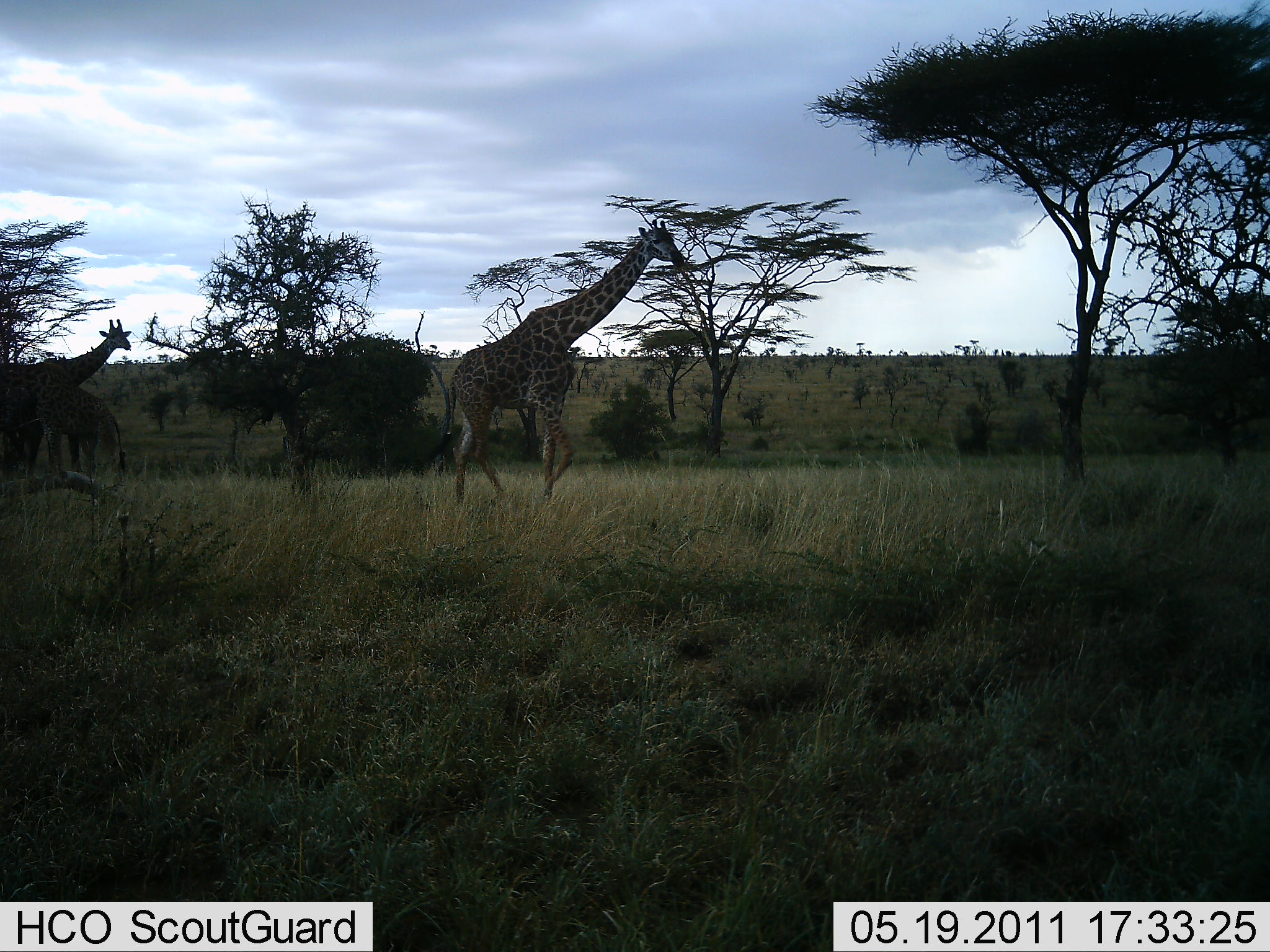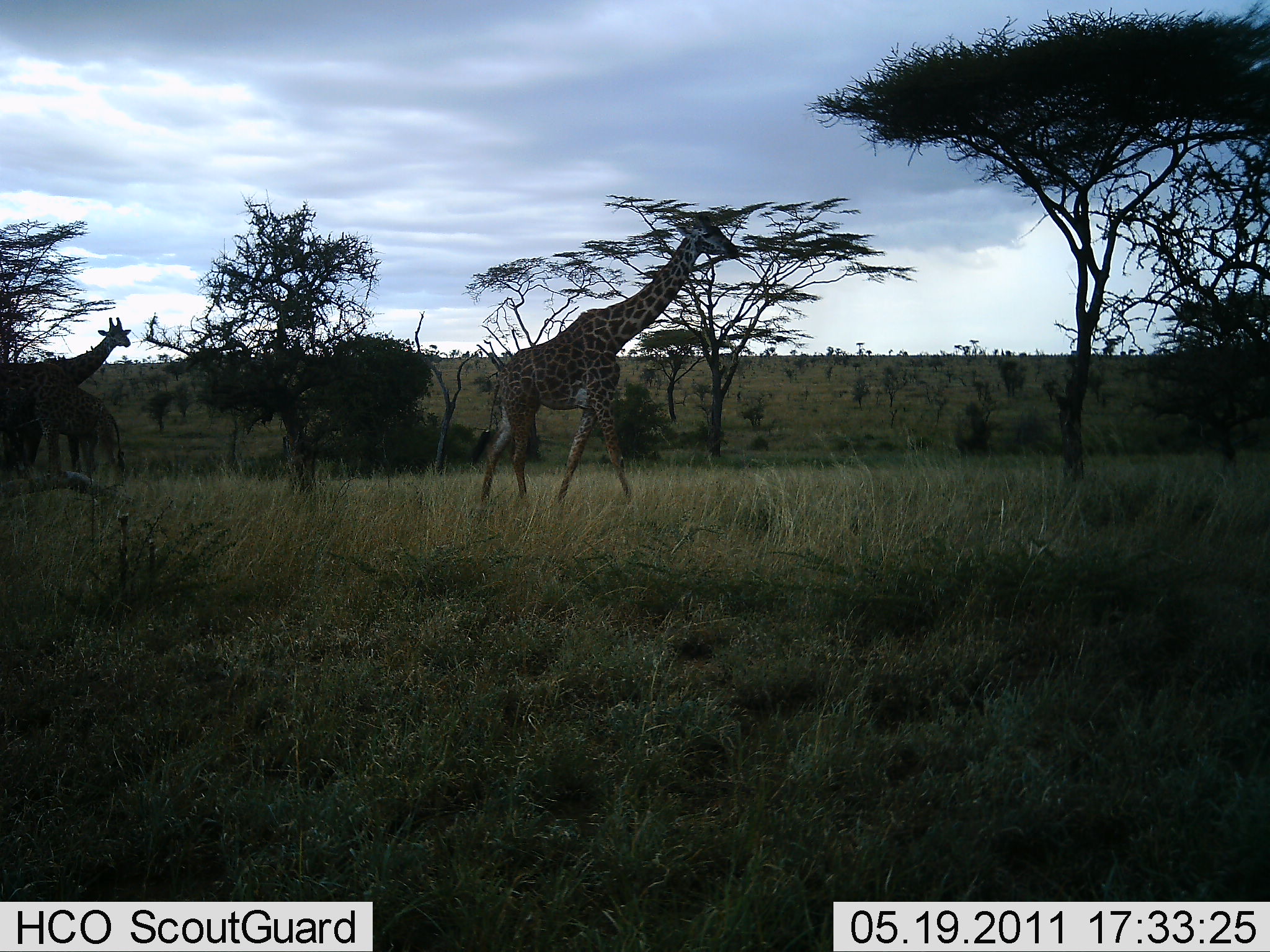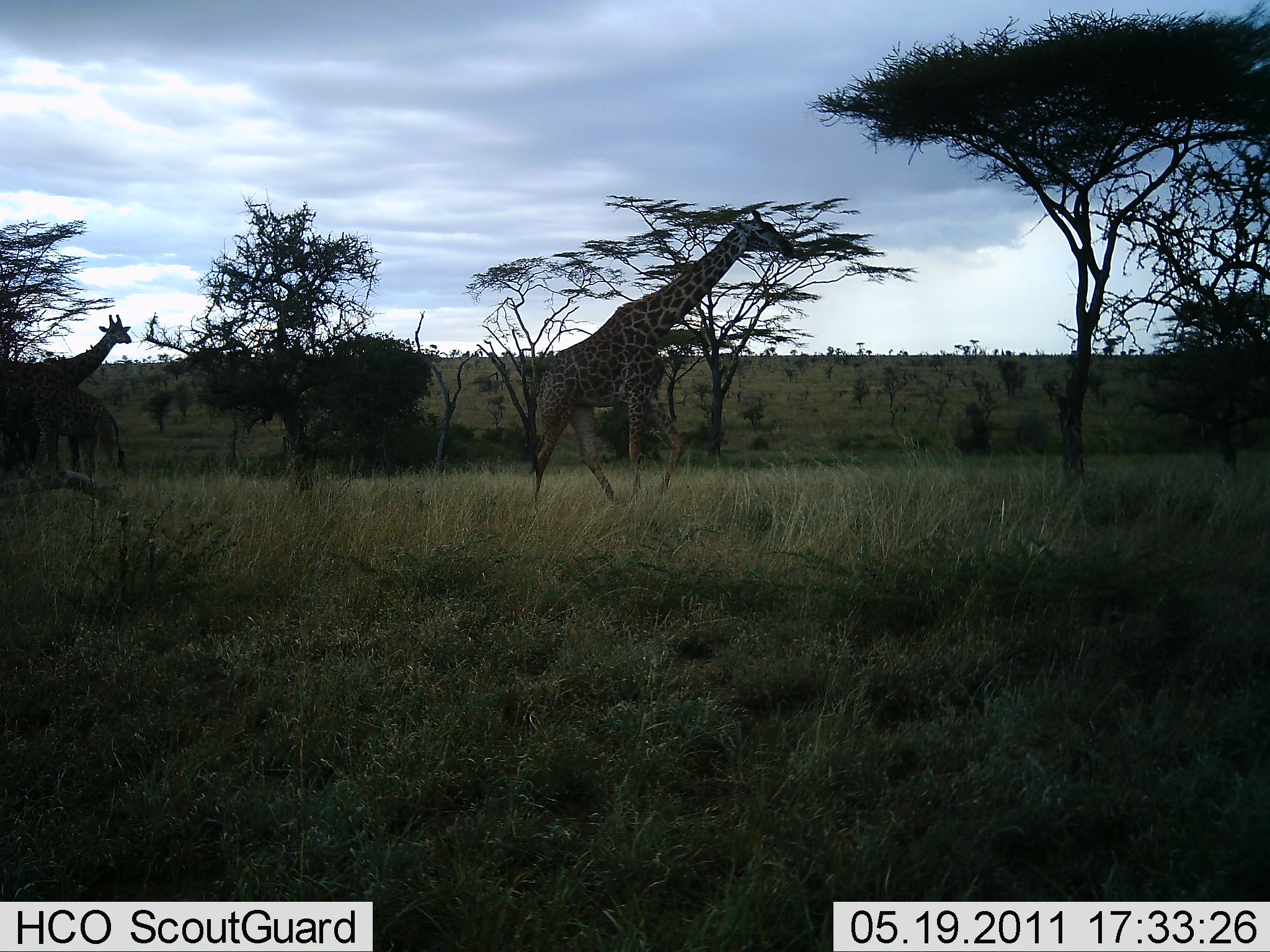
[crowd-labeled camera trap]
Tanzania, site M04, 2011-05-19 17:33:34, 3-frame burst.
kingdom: Animalia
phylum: Chordata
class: Mammalia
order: Artiodactyla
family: Giraffidae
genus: Giraffa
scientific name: Giraffa camelopardalis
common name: giraffe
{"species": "giraffe (Giraffa camelopardalis)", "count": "2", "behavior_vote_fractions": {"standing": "40%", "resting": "0%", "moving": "100%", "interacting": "0%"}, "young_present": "0%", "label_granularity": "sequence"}